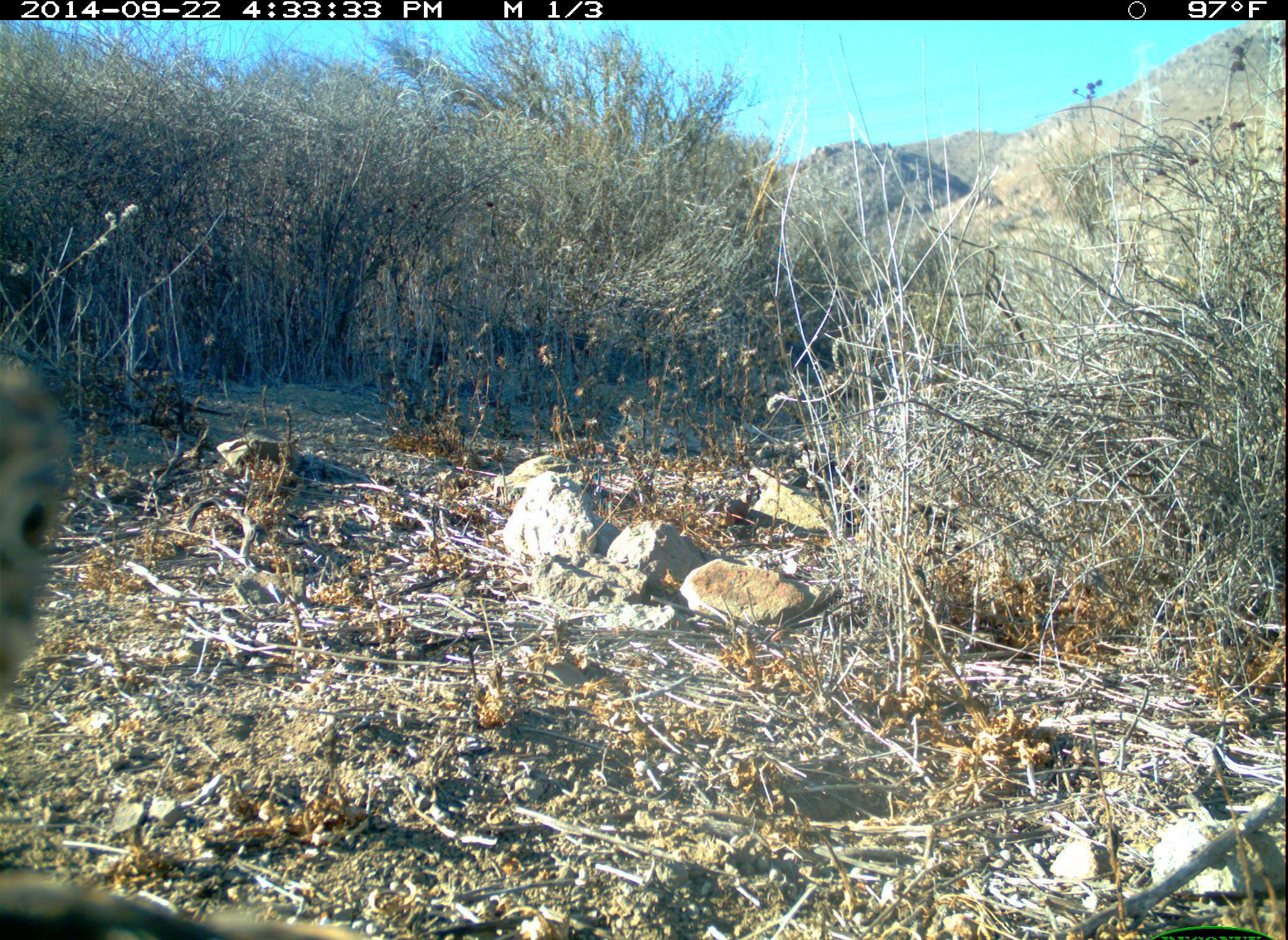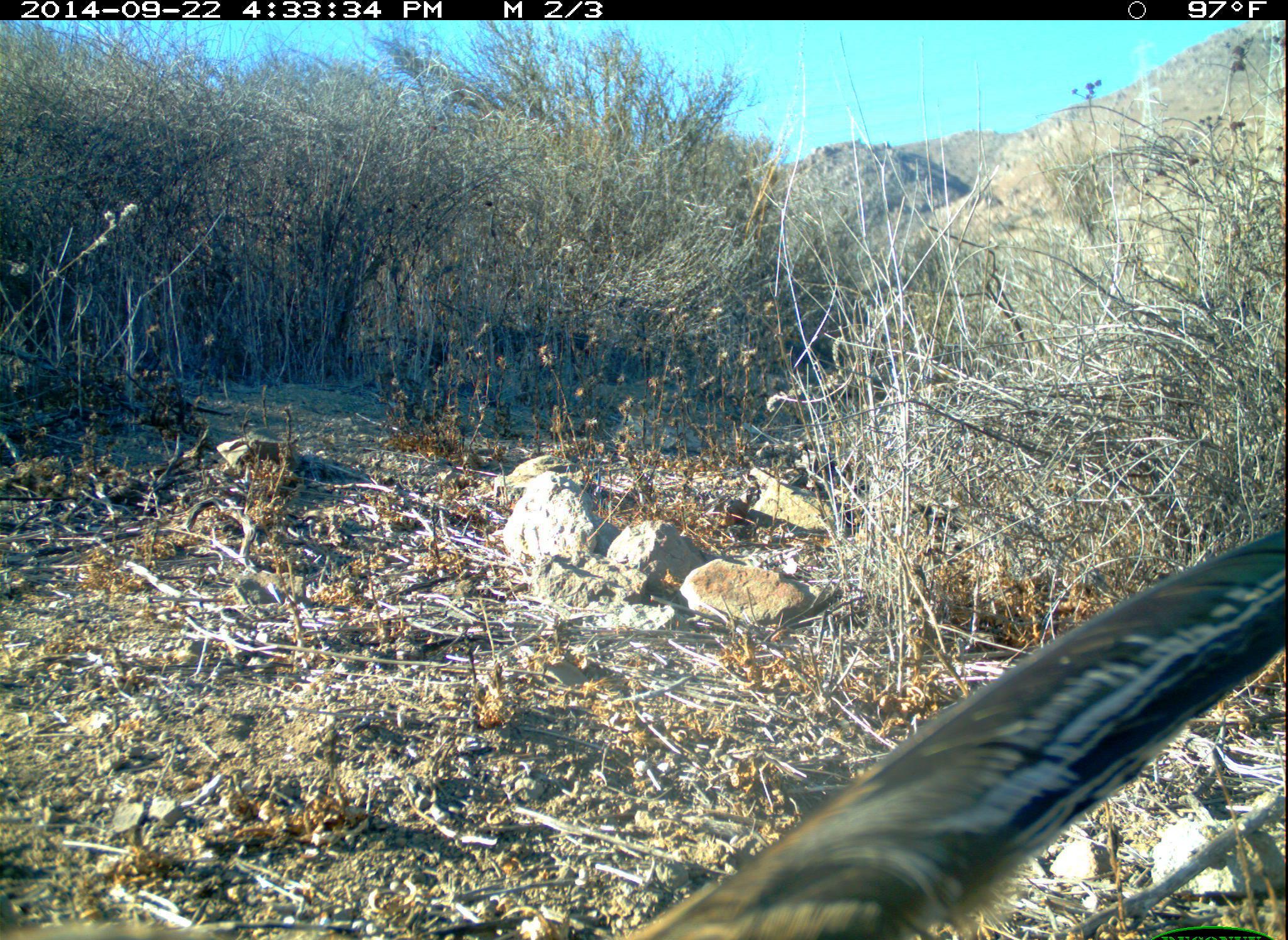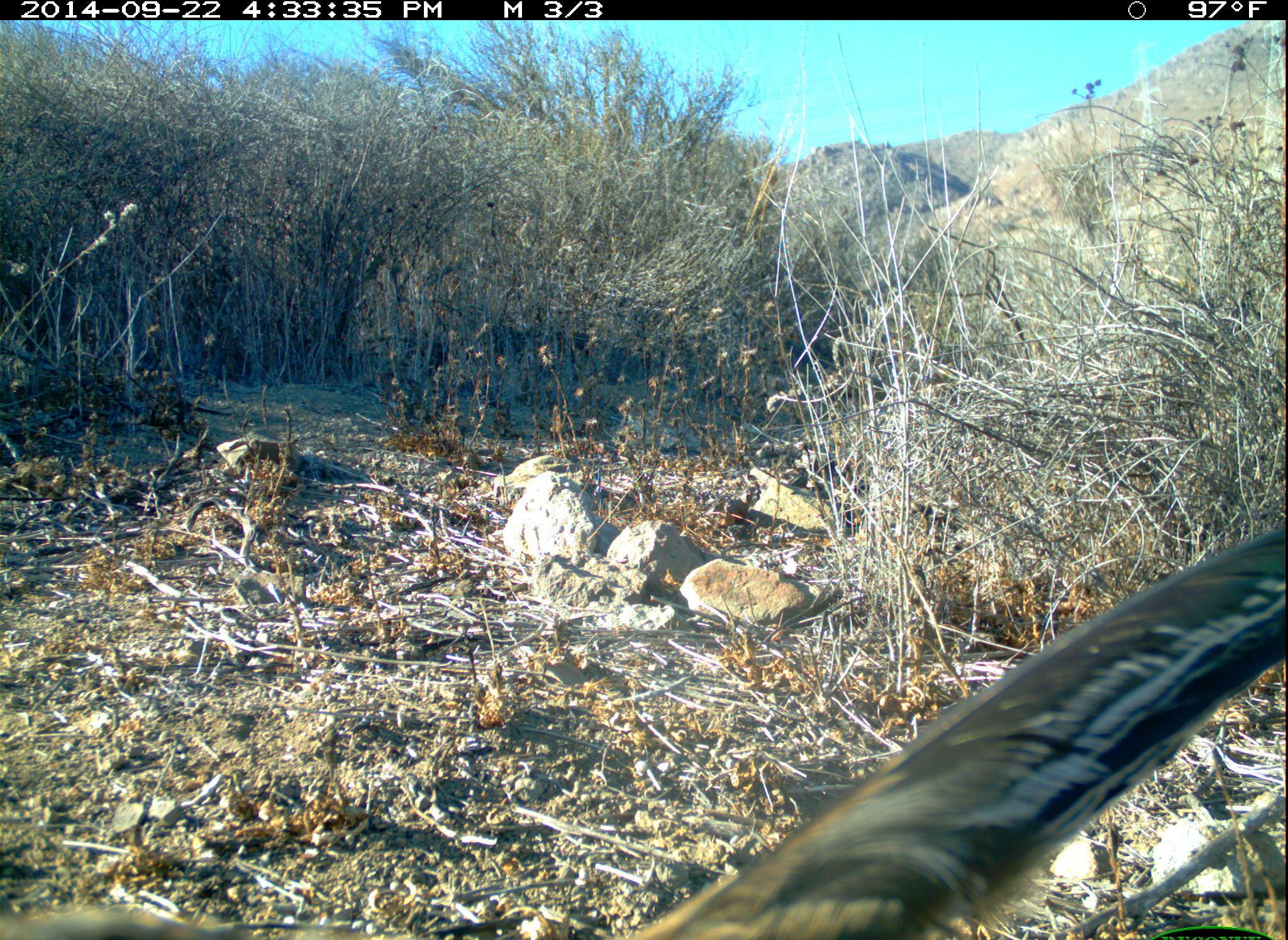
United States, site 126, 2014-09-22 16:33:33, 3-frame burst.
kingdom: Animalia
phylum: Chordata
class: Aves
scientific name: Aves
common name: bird